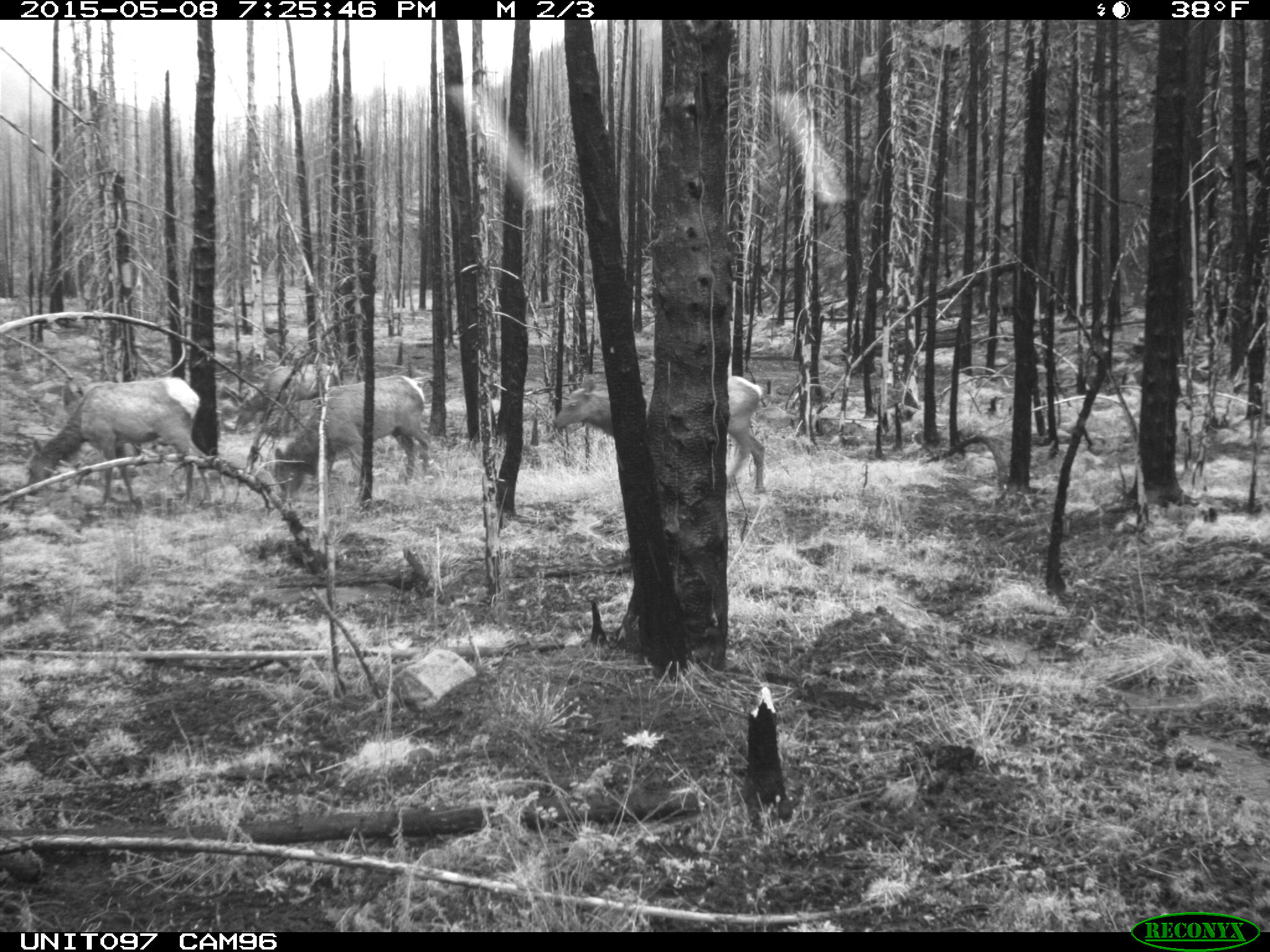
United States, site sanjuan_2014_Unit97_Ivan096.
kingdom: Animalia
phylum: Chordata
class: Mammalia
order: Artiodactyla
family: Cervidae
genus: Cervus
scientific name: Cervus elaphus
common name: red deer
Cervus elaphus (red deer).